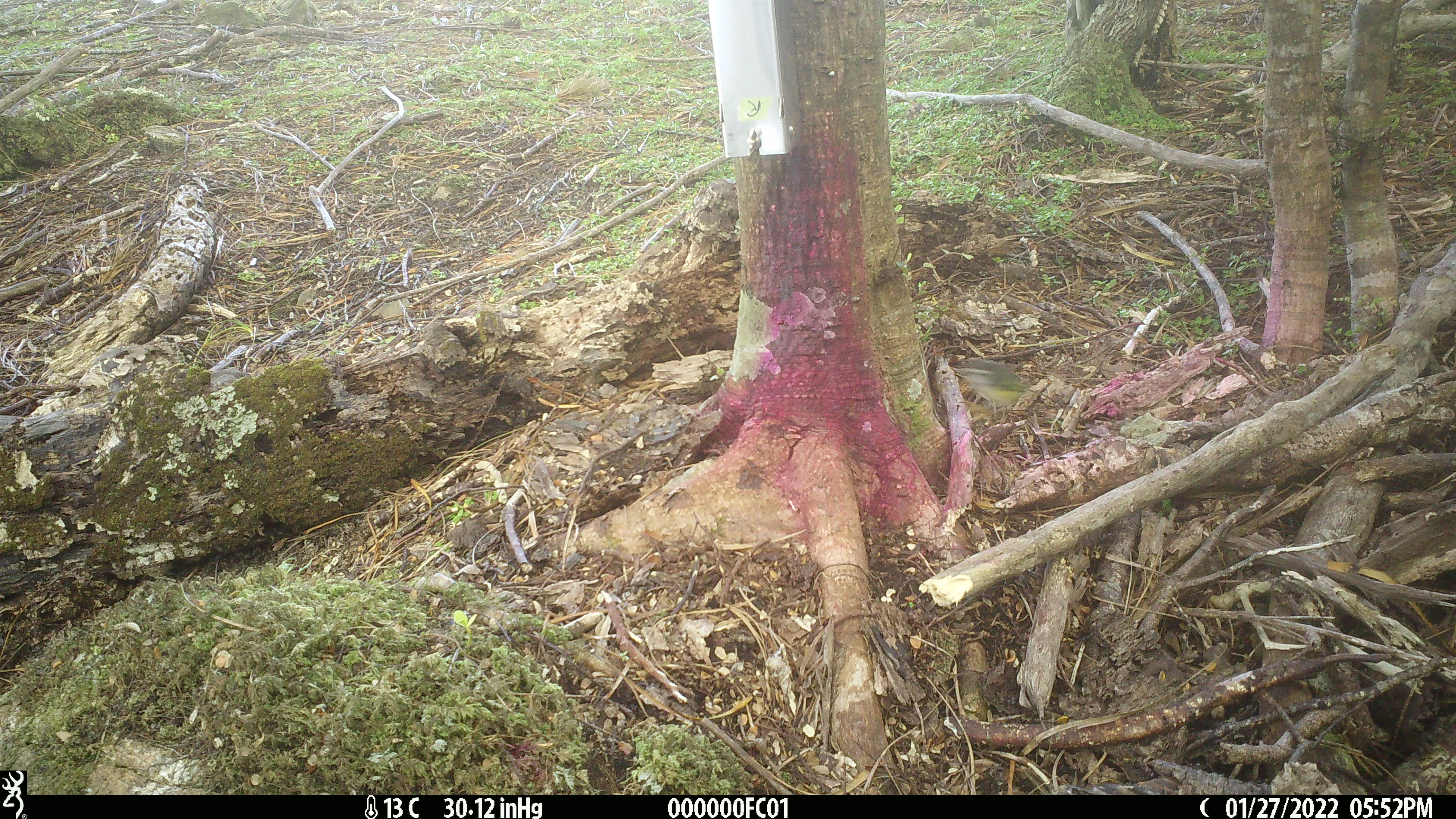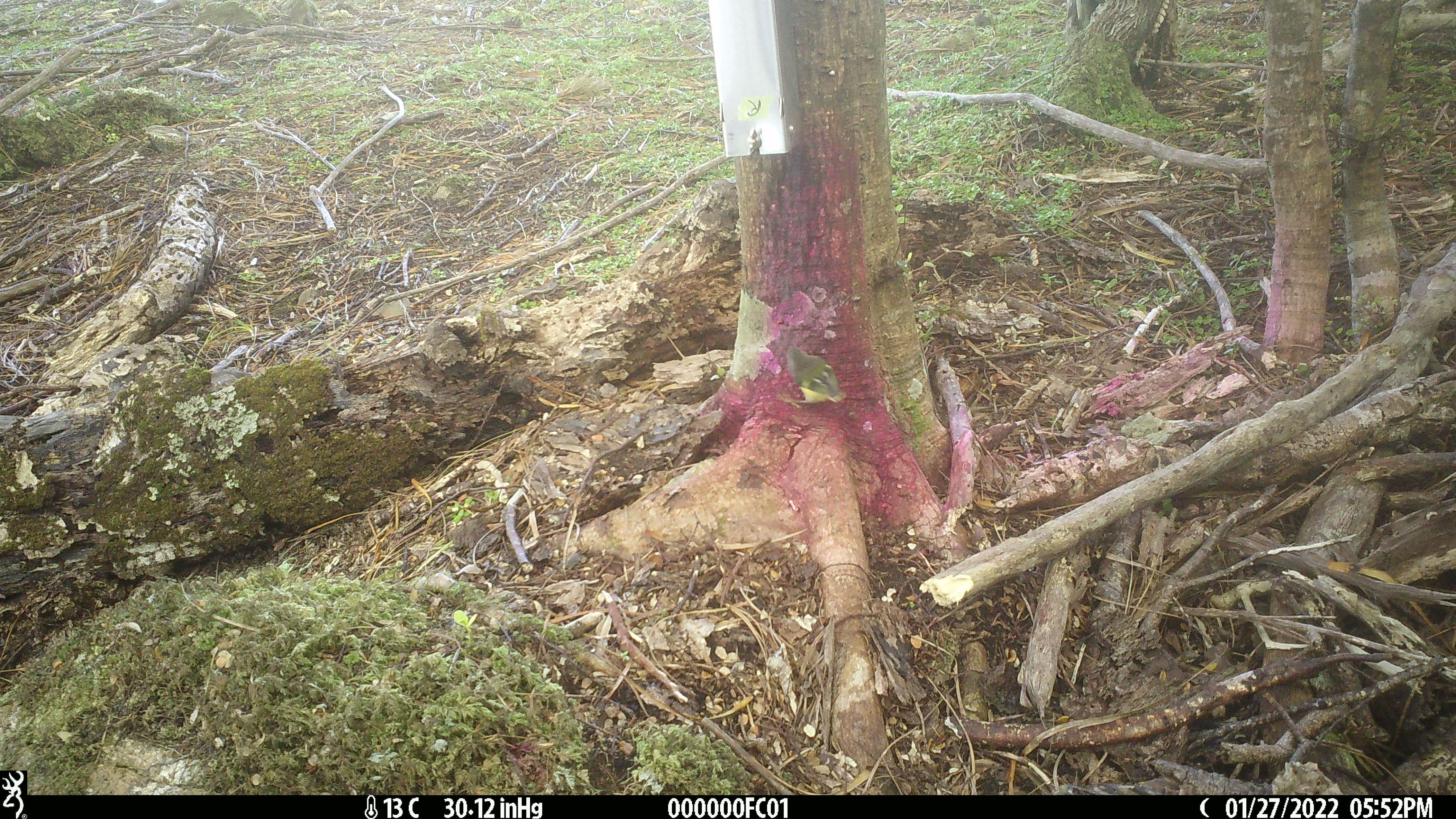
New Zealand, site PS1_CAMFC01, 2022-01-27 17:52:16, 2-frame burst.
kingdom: Animalia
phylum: Chordata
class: Aves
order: Passeriformes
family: Acanthisittidae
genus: Acanthisitta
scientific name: Acanthisitta chloris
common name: rifleman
Rifleman (Acanthisitta chloris).